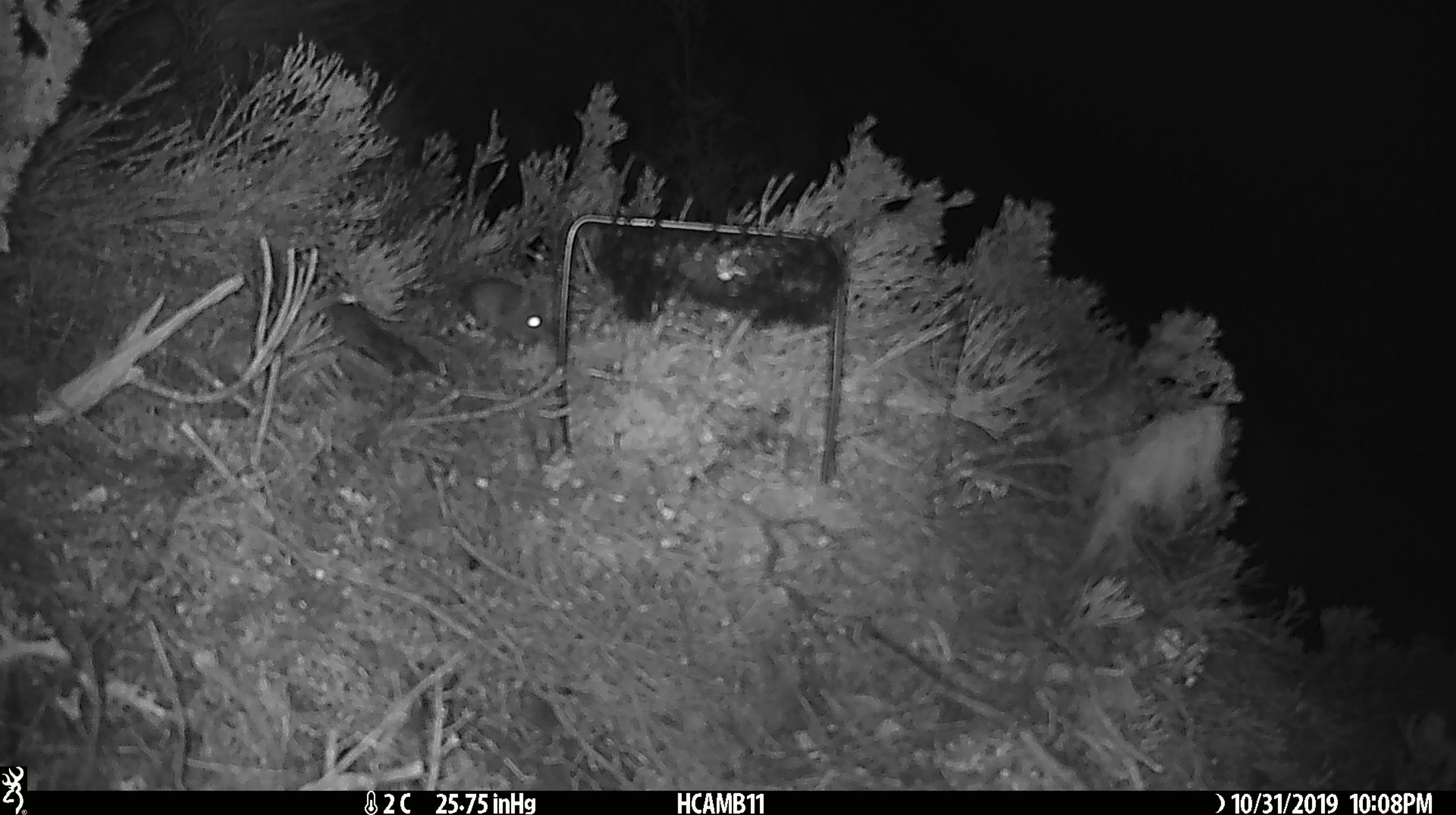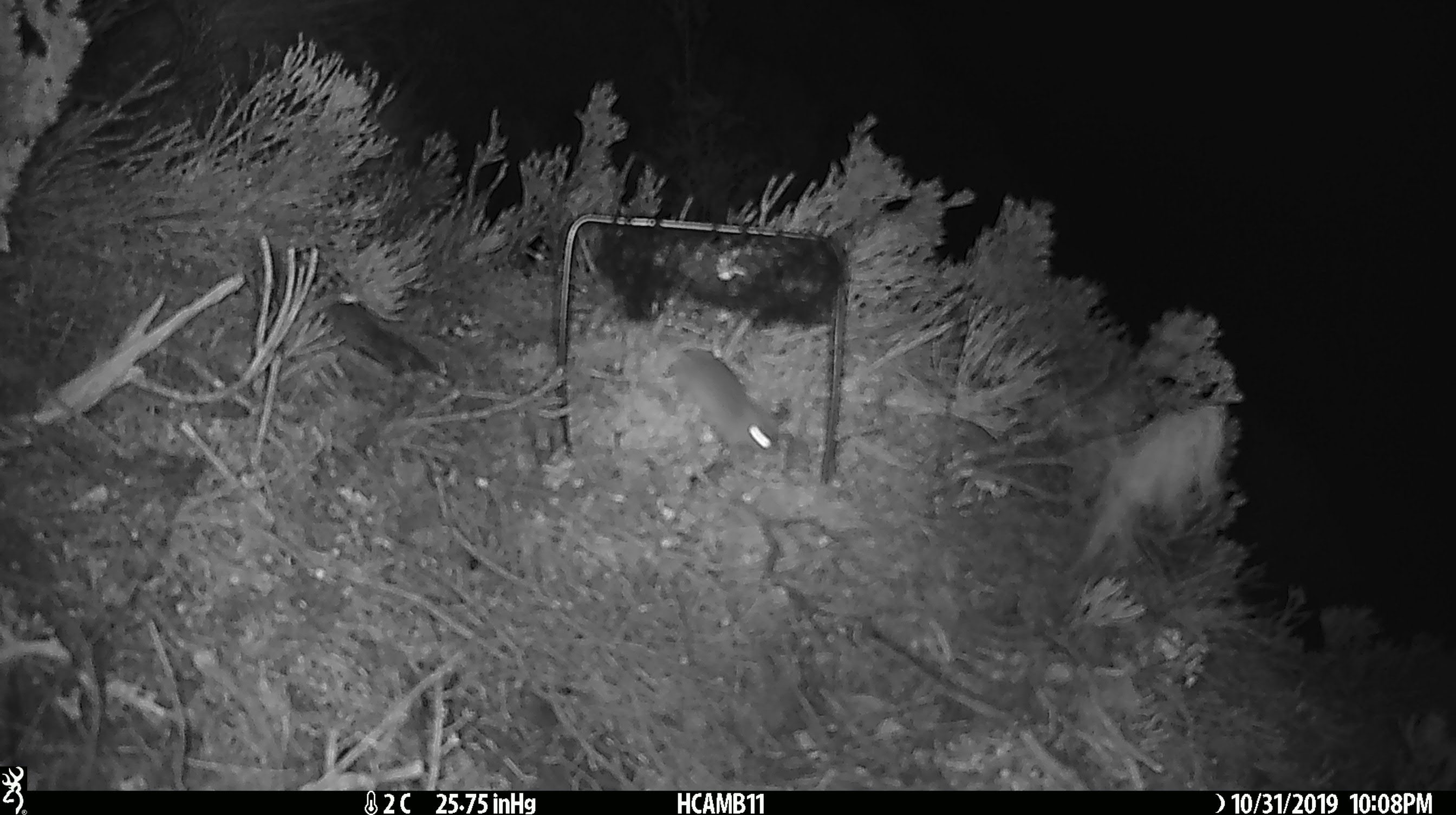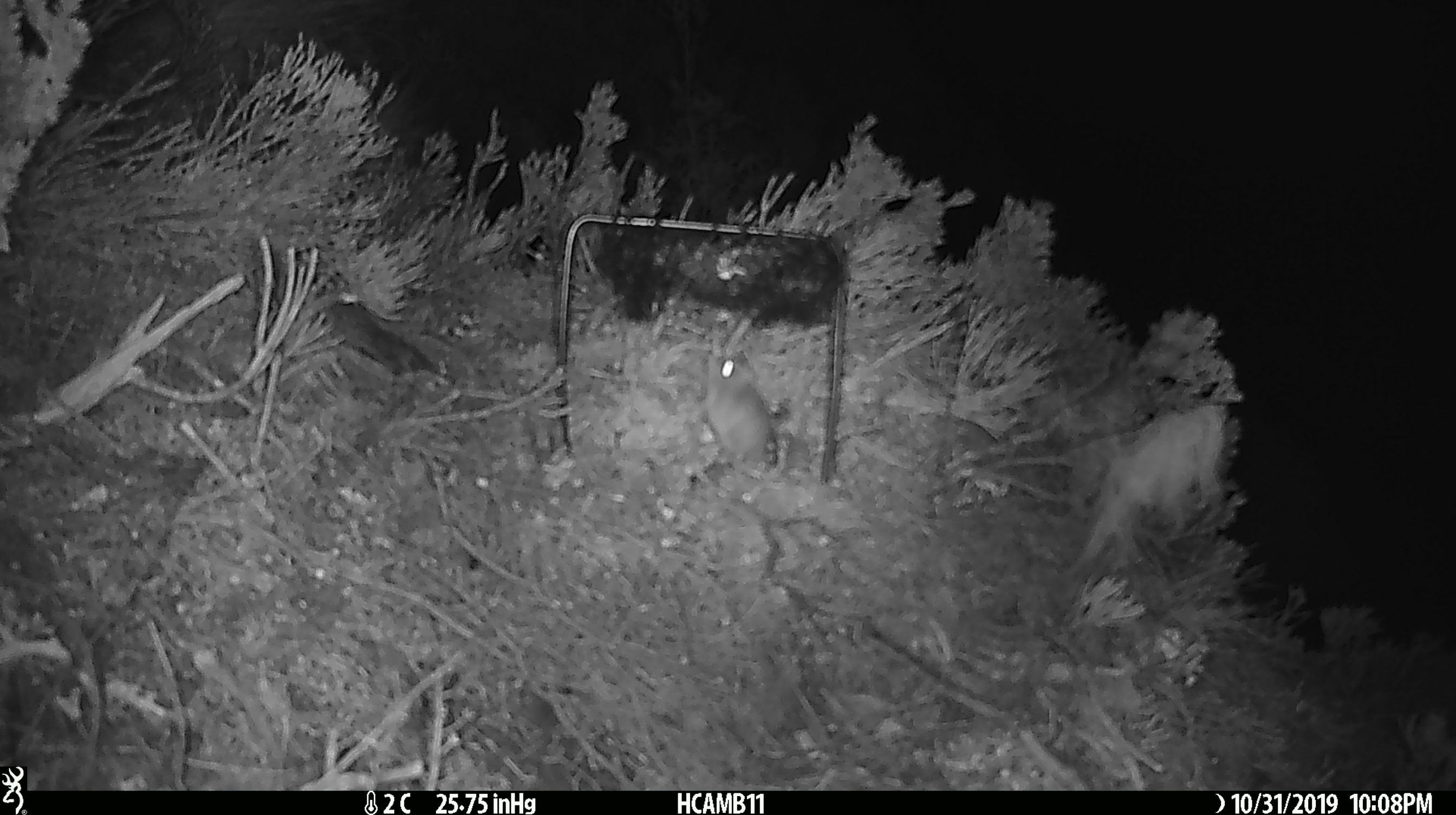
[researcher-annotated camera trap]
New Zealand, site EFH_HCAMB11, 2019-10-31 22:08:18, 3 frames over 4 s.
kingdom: Animalia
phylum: Chordata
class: Mammalia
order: Rodentia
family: Muridae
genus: Mus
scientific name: Mus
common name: mouse